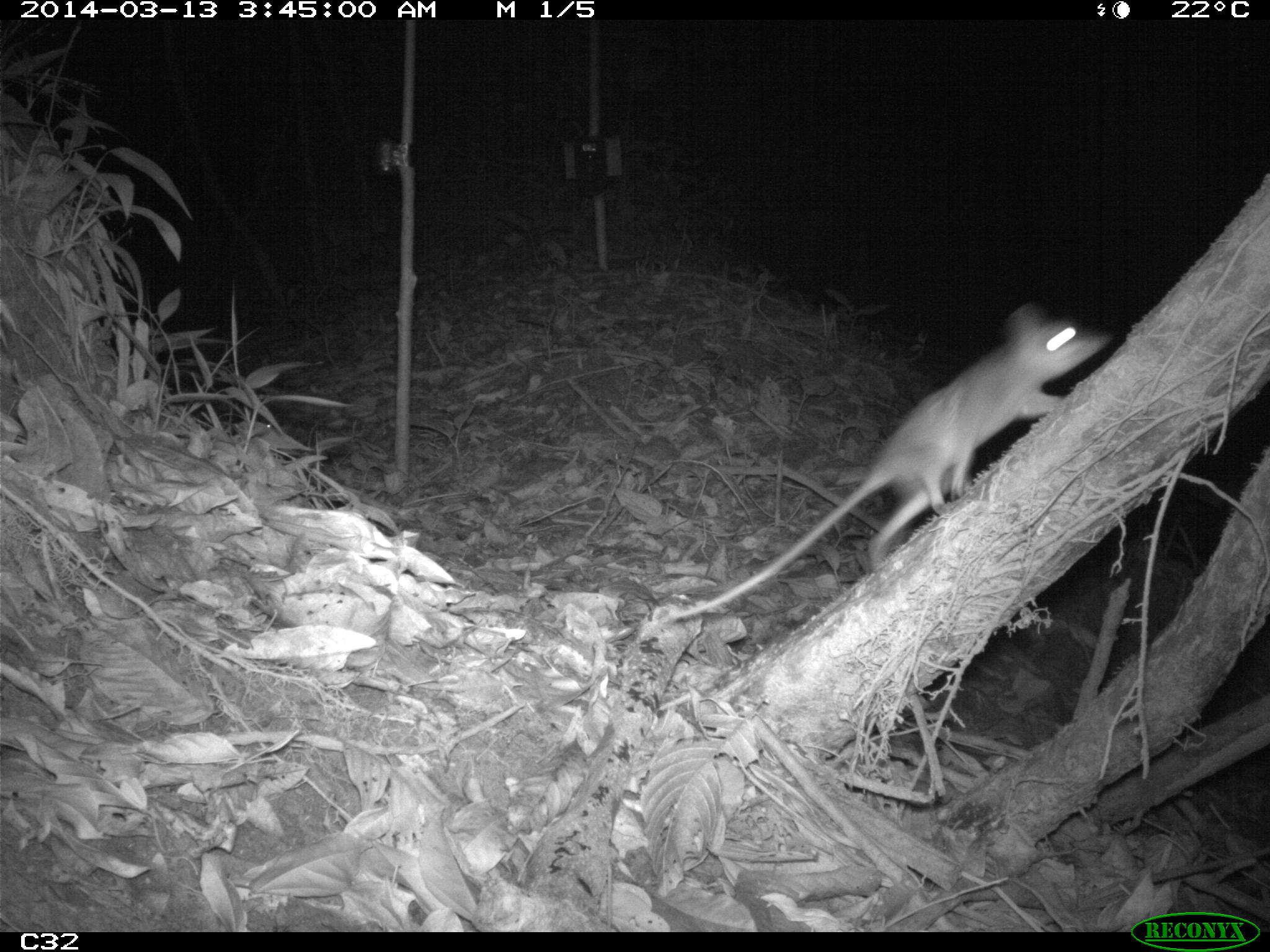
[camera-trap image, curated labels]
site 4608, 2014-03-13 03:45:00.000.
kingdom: Animalia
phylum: Chordata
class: Mammalia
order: Didelphimorphia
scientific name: Didelphimorphia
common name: opossum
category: unknown opossum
Unknown opossum (opossum) (Didelphimorphia), count 1, age adult, sex female.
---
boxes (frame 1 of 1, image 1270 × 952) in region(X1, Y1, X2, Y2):
unknown opossum: region(667, 306, 1106, 622)